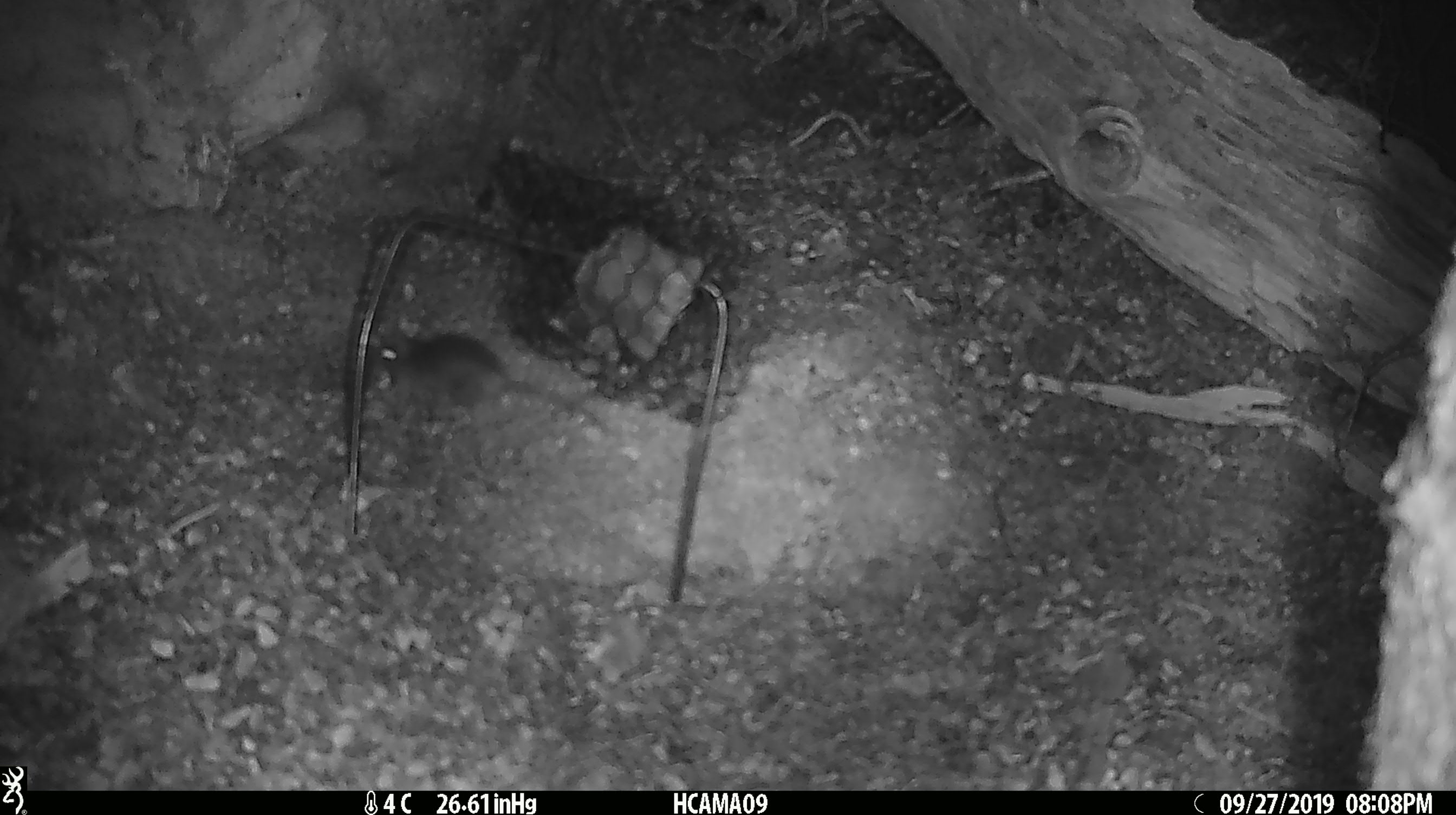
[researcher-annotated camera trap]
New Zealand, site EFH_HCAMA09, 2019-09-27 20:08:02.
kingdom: Animalia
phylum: Chordata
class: Mammalia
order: Rodentia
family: Muridae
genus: Mus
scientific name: Mus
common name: mouse